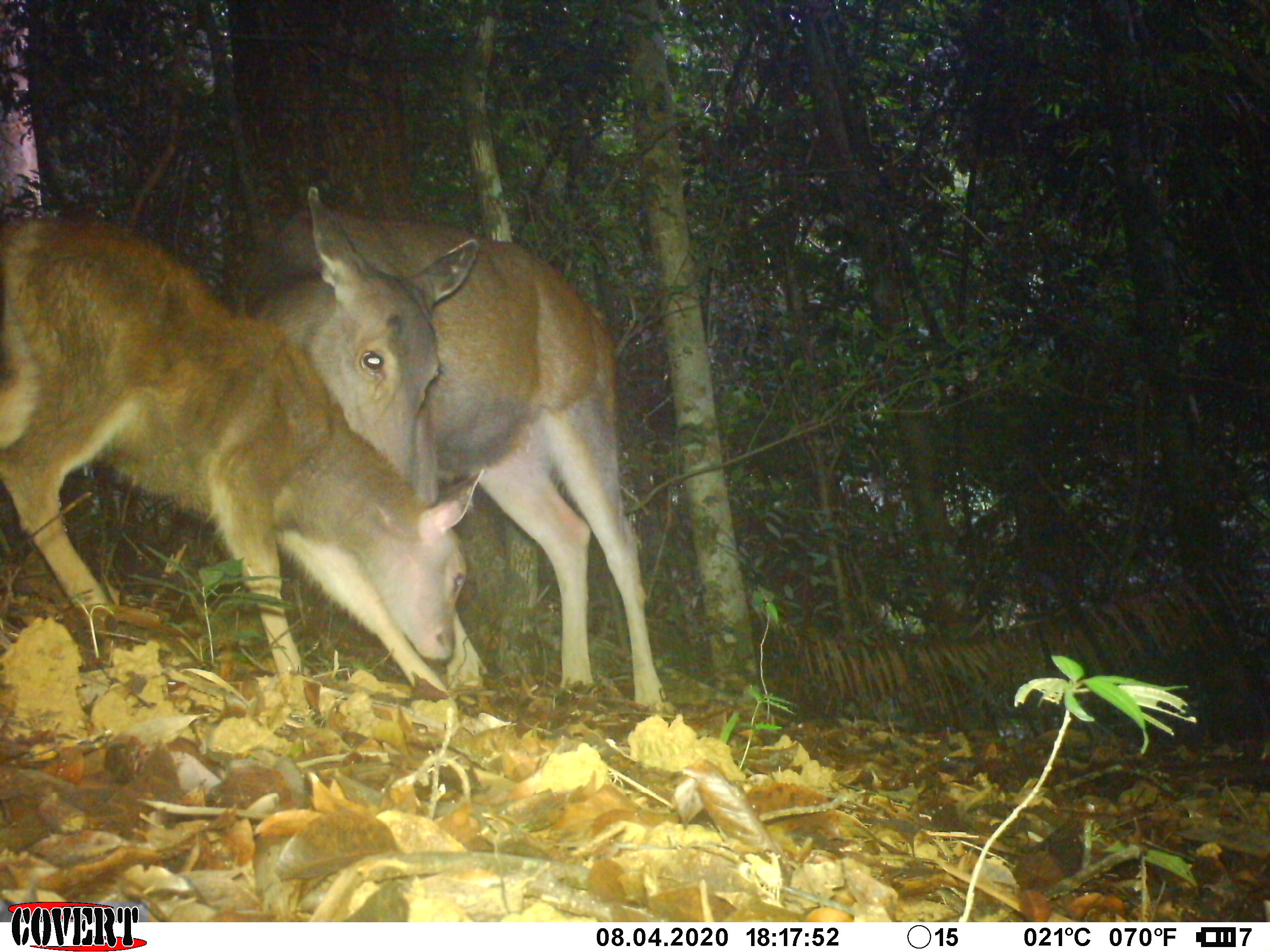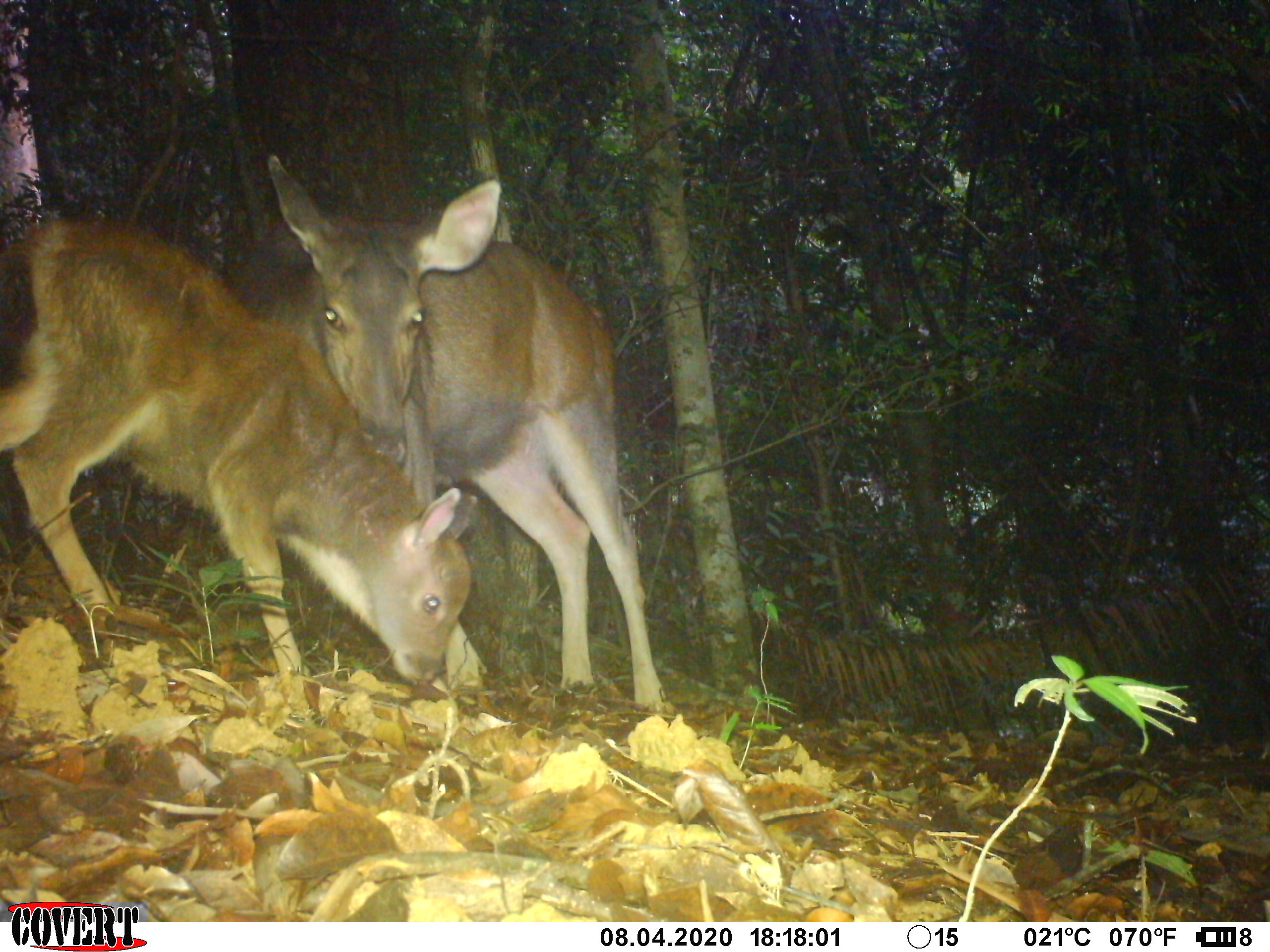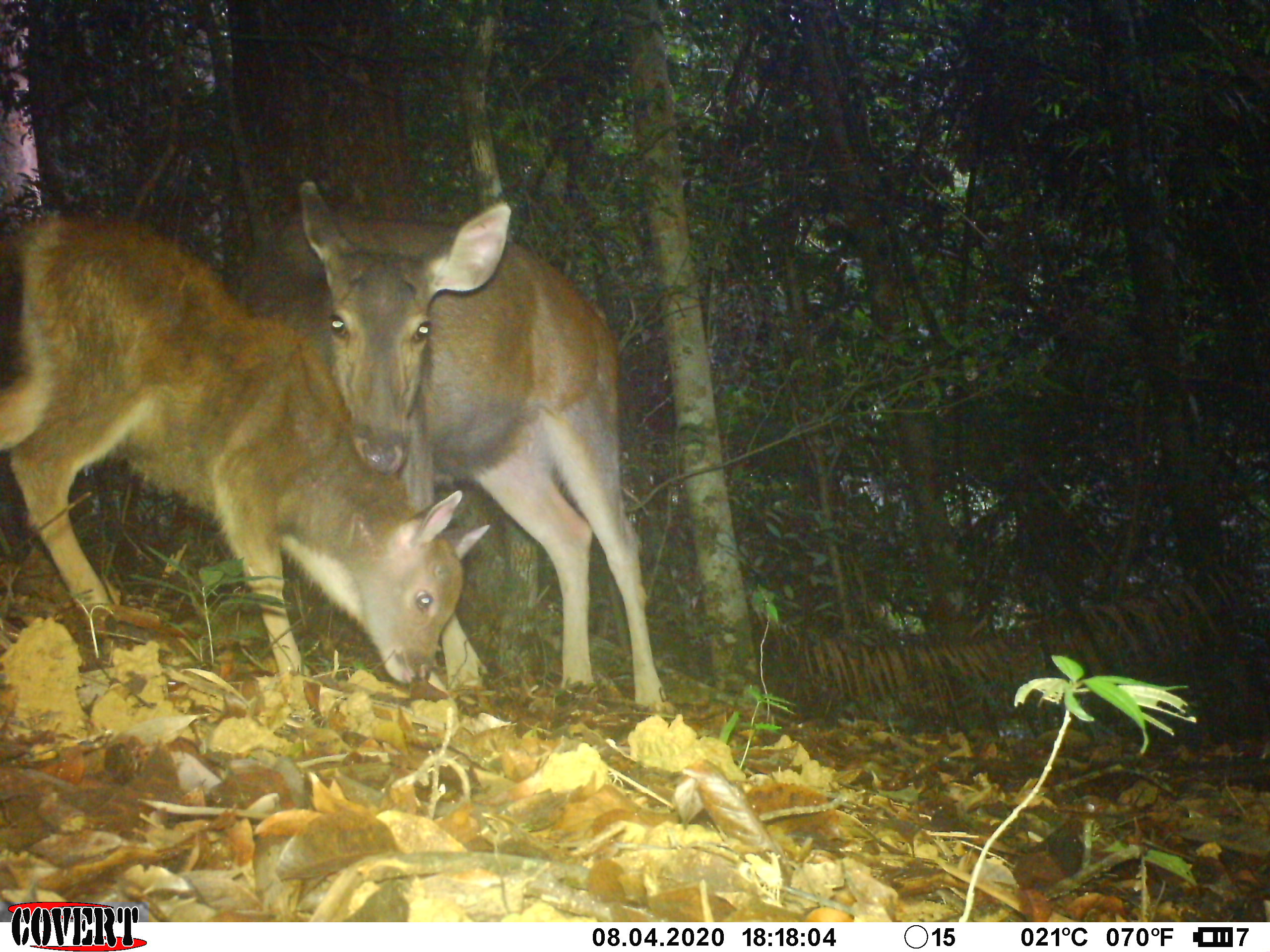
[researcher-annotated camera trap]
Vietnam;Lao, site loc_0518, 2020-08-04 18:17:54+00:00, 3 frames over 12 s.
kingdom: Animalia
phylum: Chordata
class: Mammalia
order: Artiodactyla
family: Cervidae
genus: Rusa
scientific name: Rusa unicolor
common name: sambar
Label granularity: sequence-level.